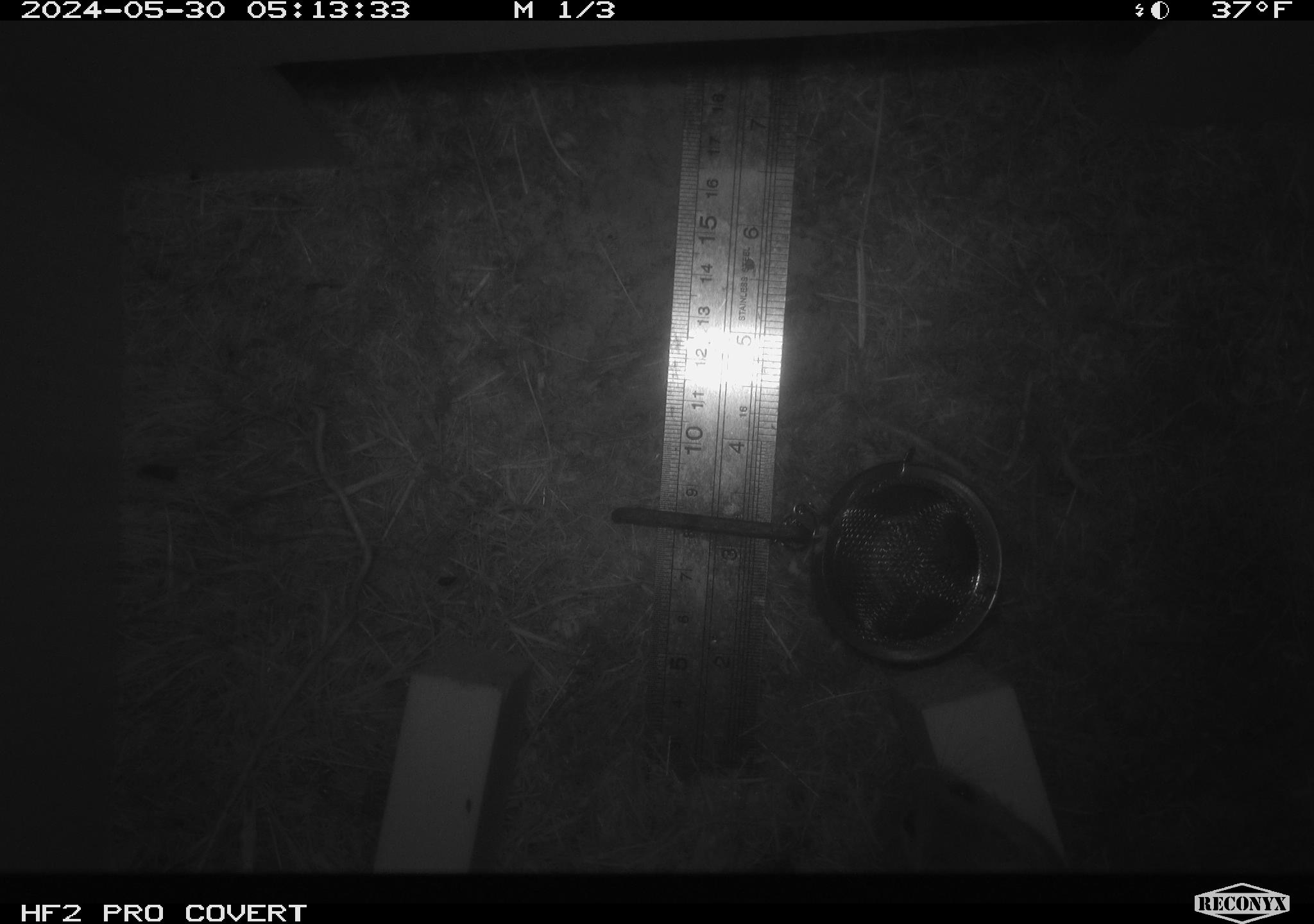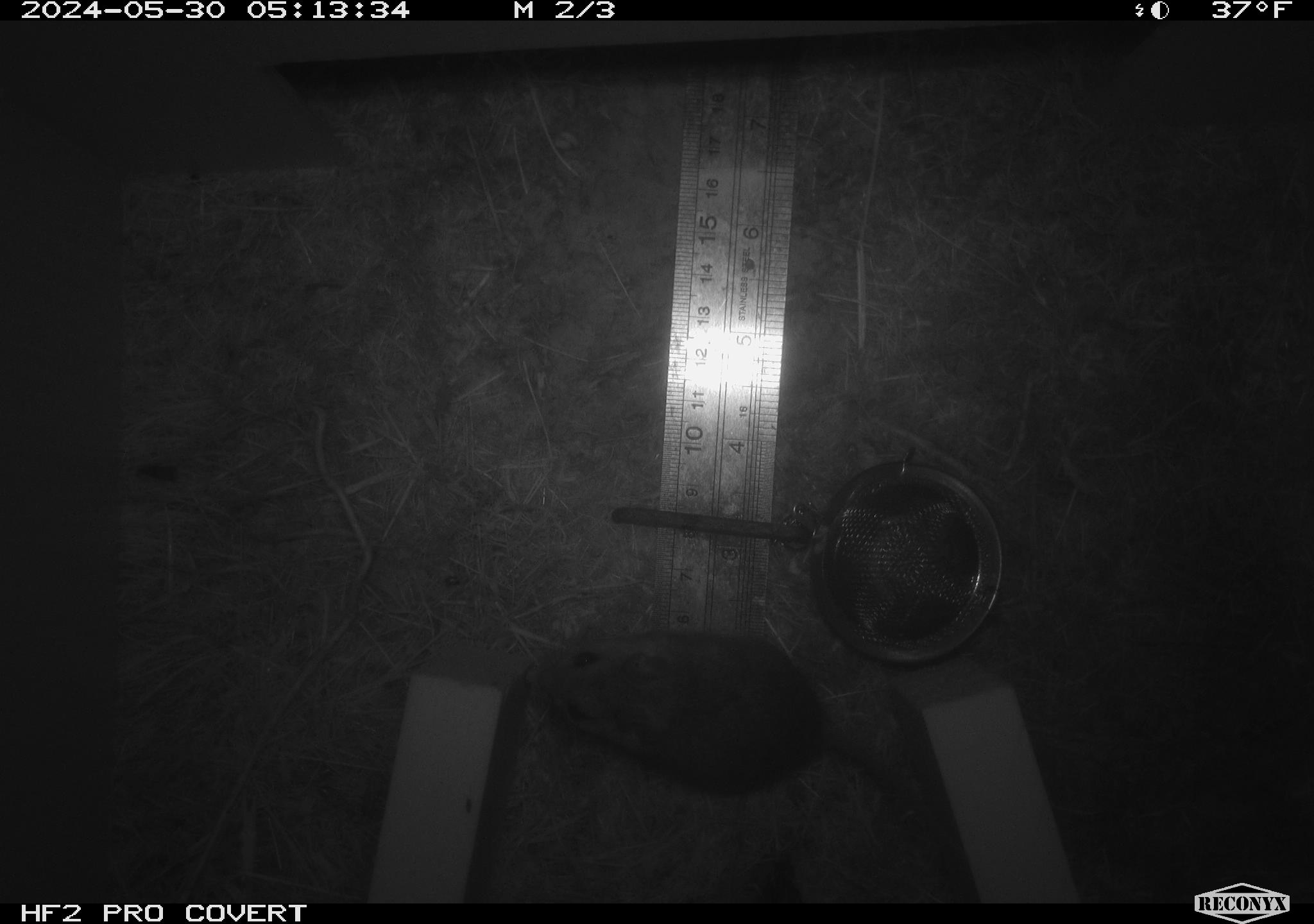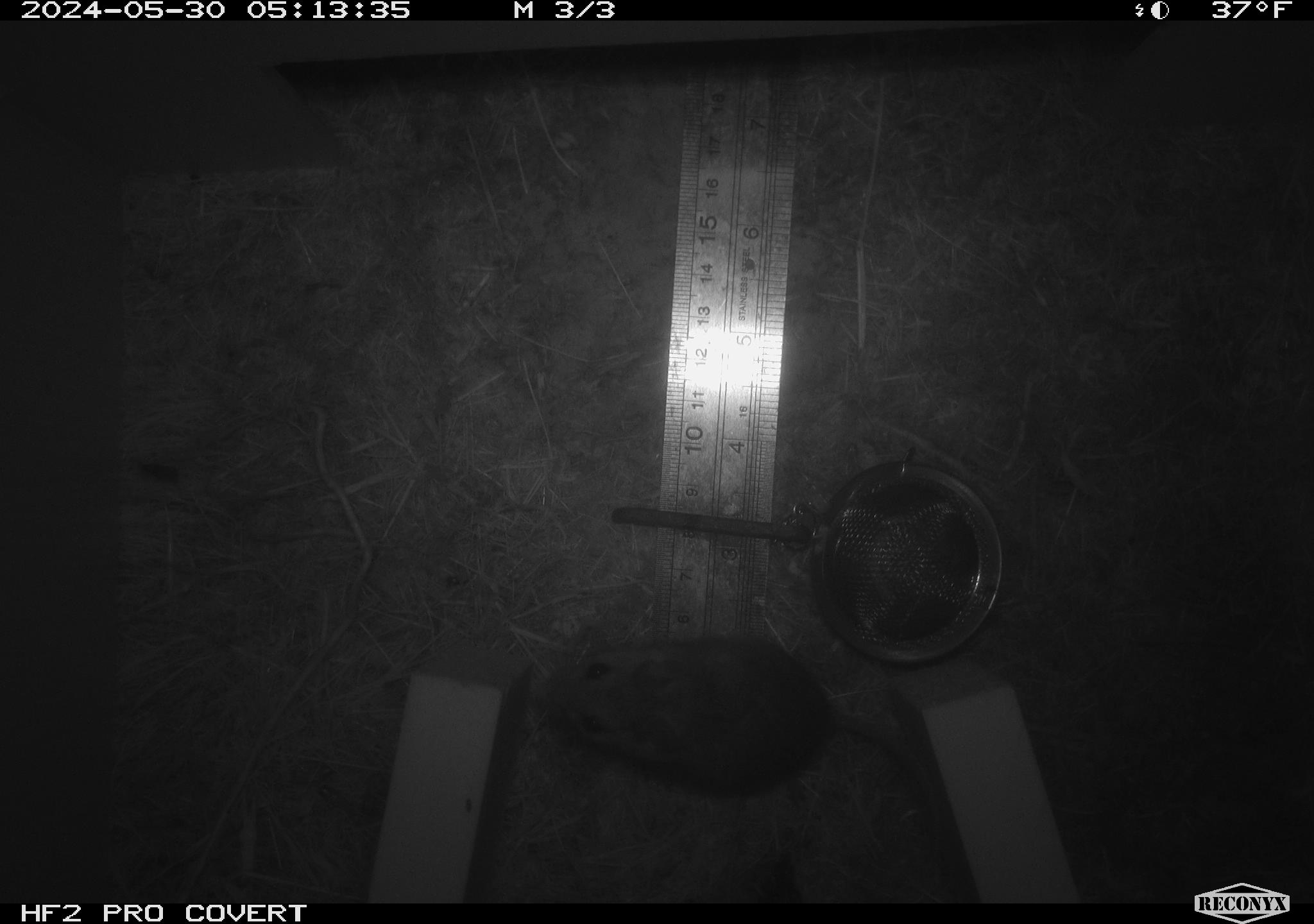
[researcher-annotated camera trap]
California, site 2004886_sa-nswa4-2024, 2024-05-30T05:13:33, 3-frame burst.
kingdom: Animalia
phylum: Chordata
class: Mammalia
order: Rodentia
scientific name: Rodentia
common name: rodent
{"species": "rodent (Rodentia)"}